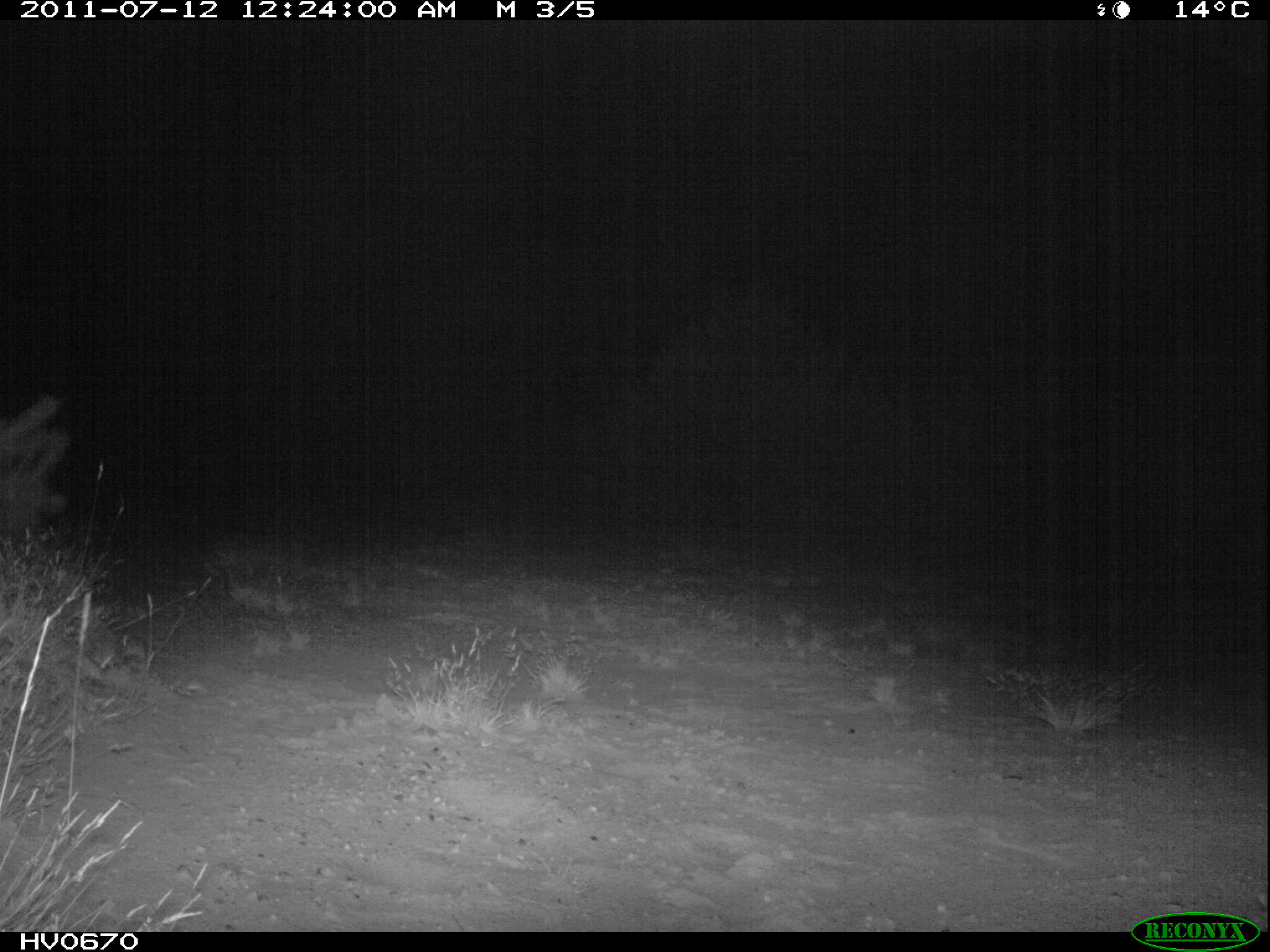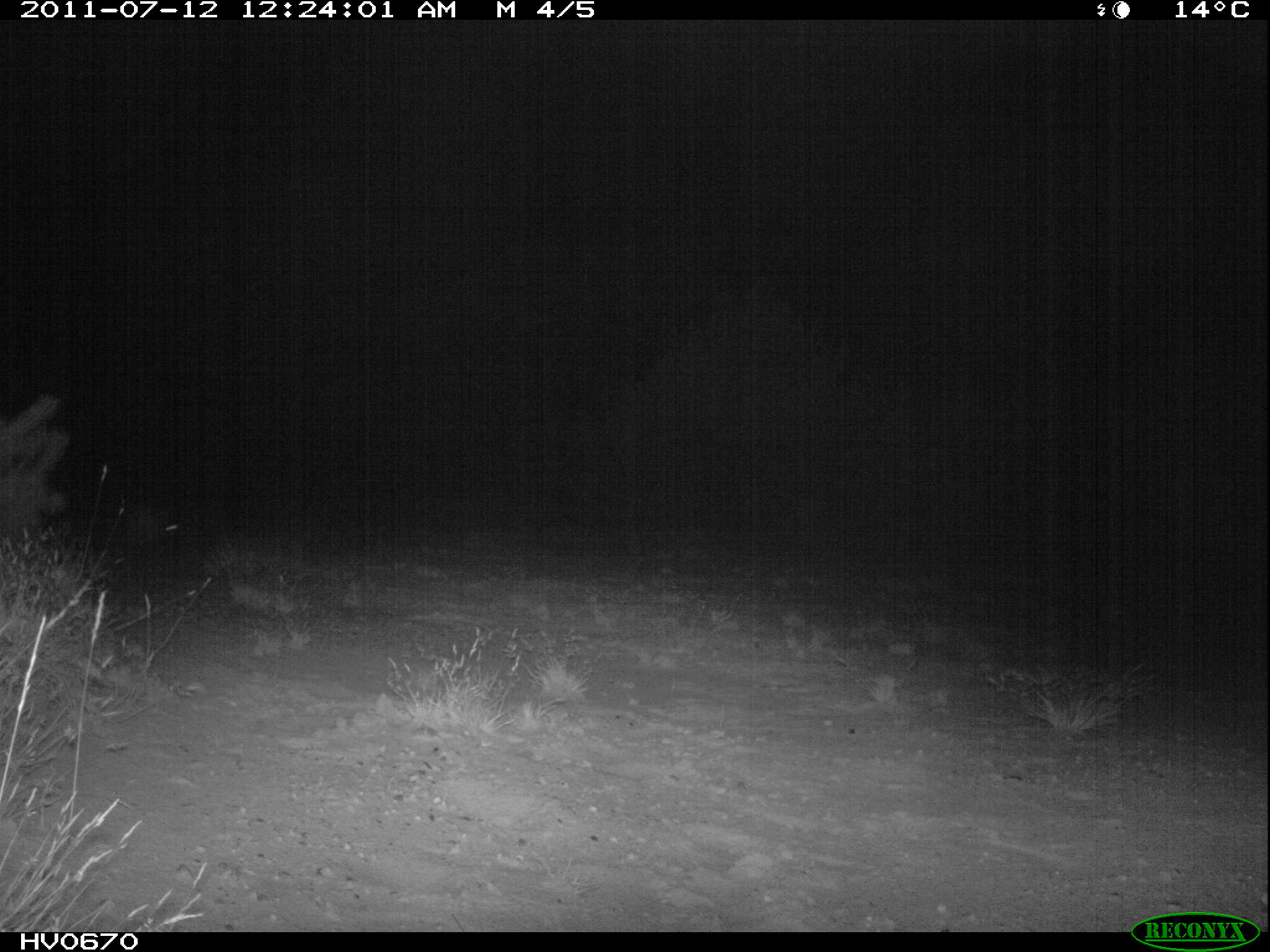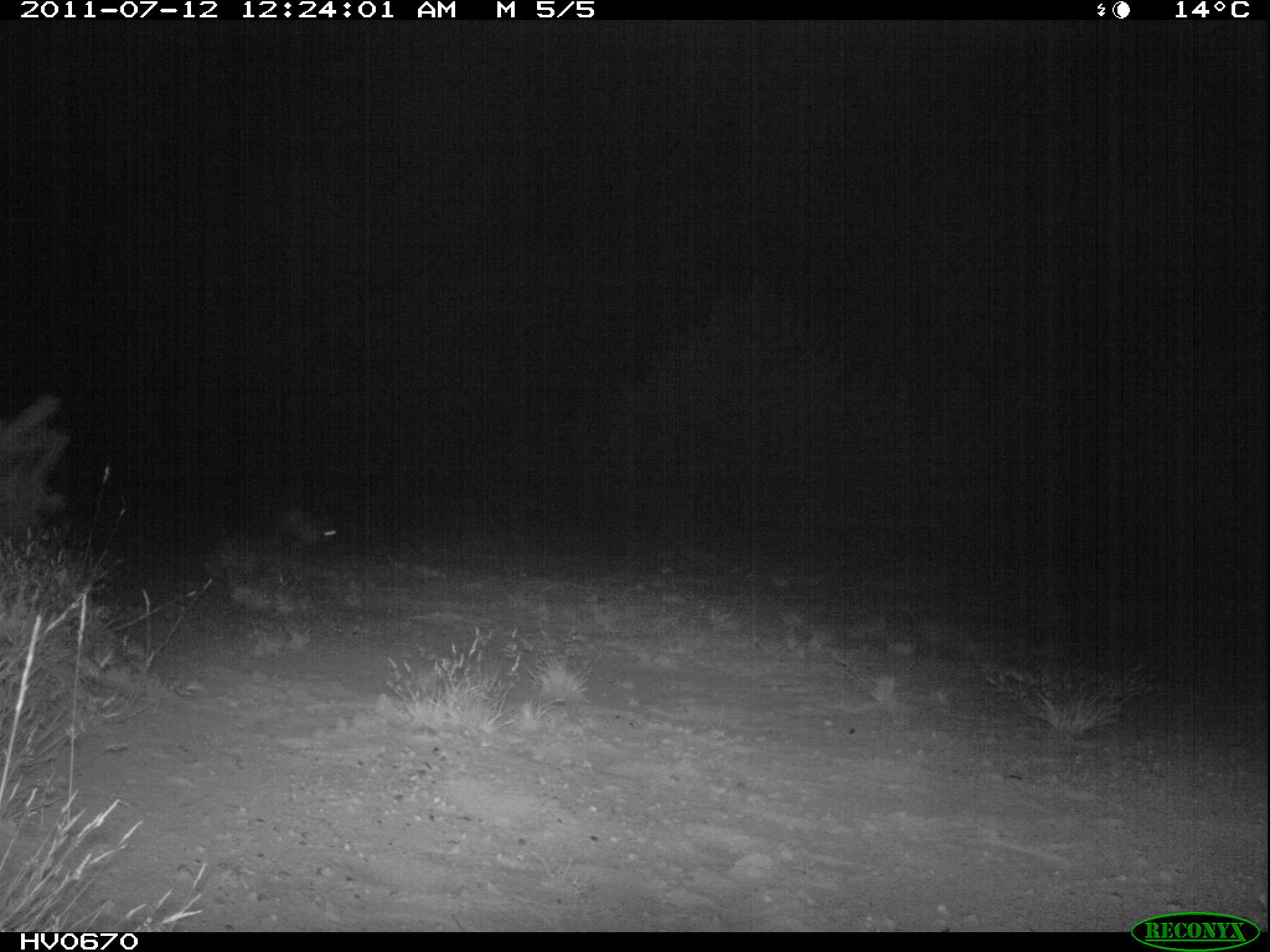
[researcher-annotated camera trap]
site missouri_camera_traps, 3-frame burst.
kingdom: Animalia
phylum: Chordata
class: Mammalia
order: Lagomorpha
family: Leporidae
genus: Lepus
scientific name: Lepus europaeus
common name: european hare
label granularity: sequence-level